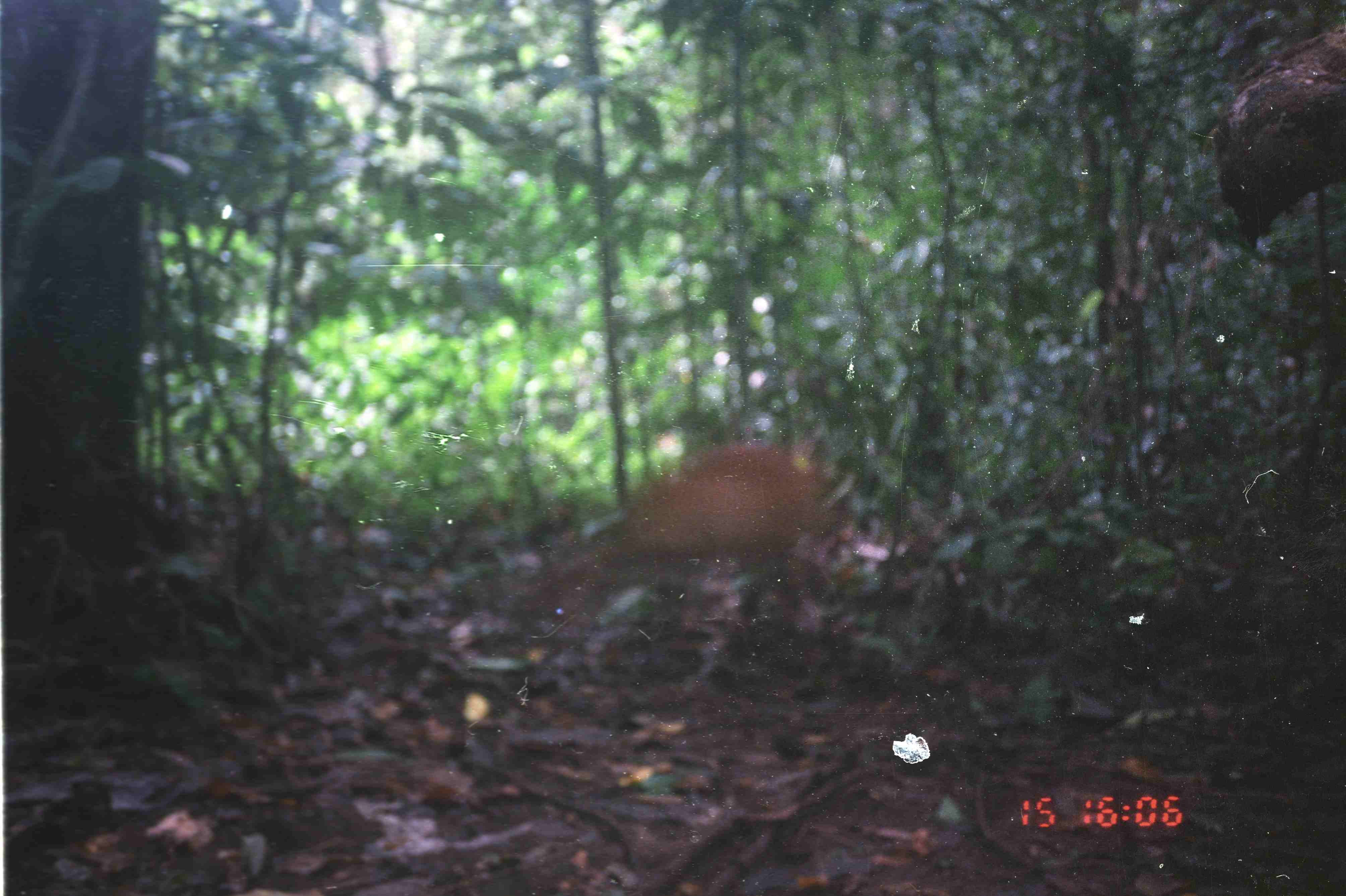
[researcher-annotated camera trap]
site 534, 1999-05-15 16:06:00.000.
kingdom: Animalia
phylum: Chordata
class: Mammalia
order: Artiodactyla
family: Cervidae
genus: Muntiacus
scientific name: Muntiacus muntjak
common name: southern red muntjac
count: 1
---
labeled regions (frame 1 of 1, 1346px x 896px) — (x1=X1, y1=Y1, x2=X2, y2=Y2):
muntiacus muntjak: (x1=521, y1=440, x2=845, y2=693)